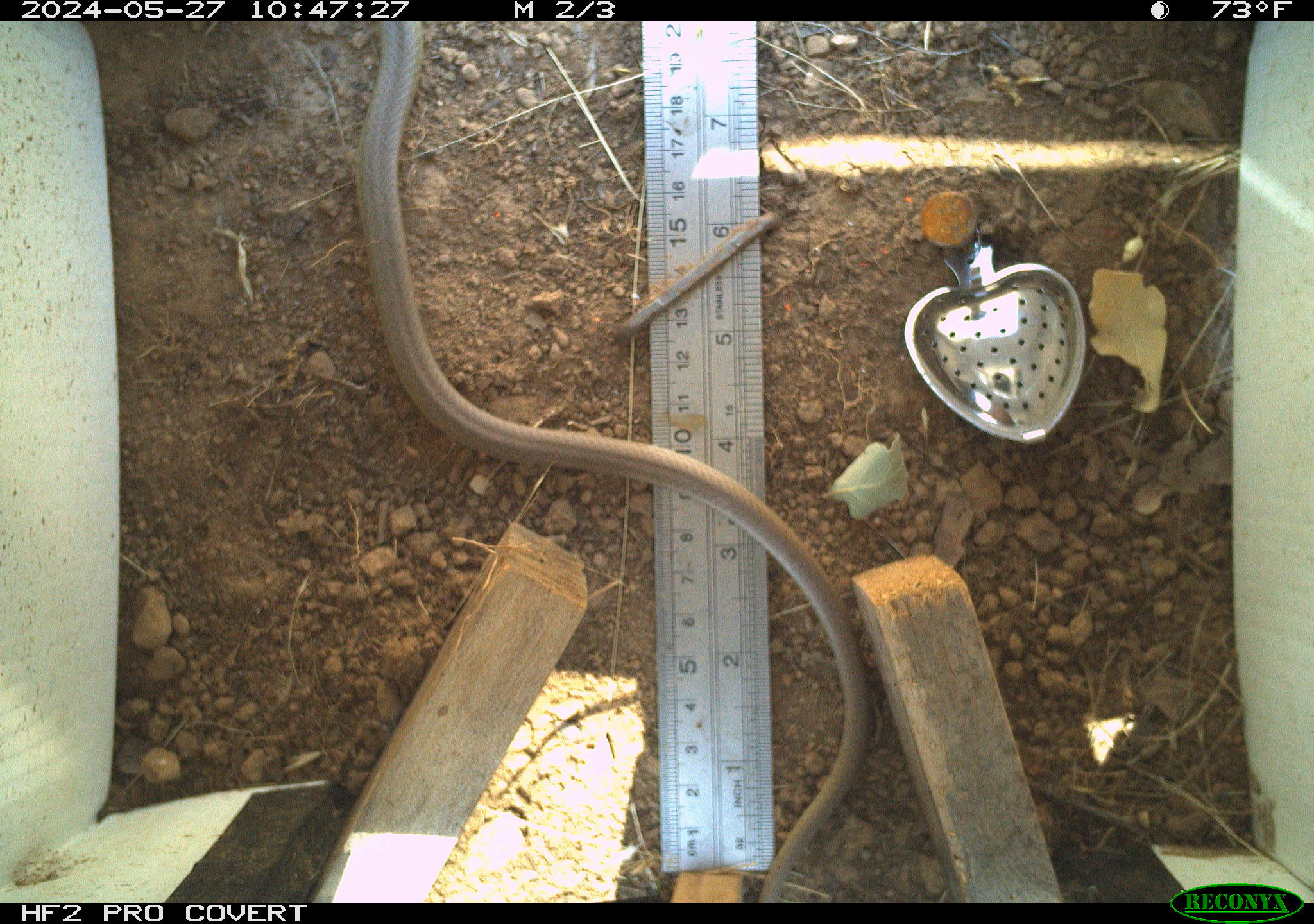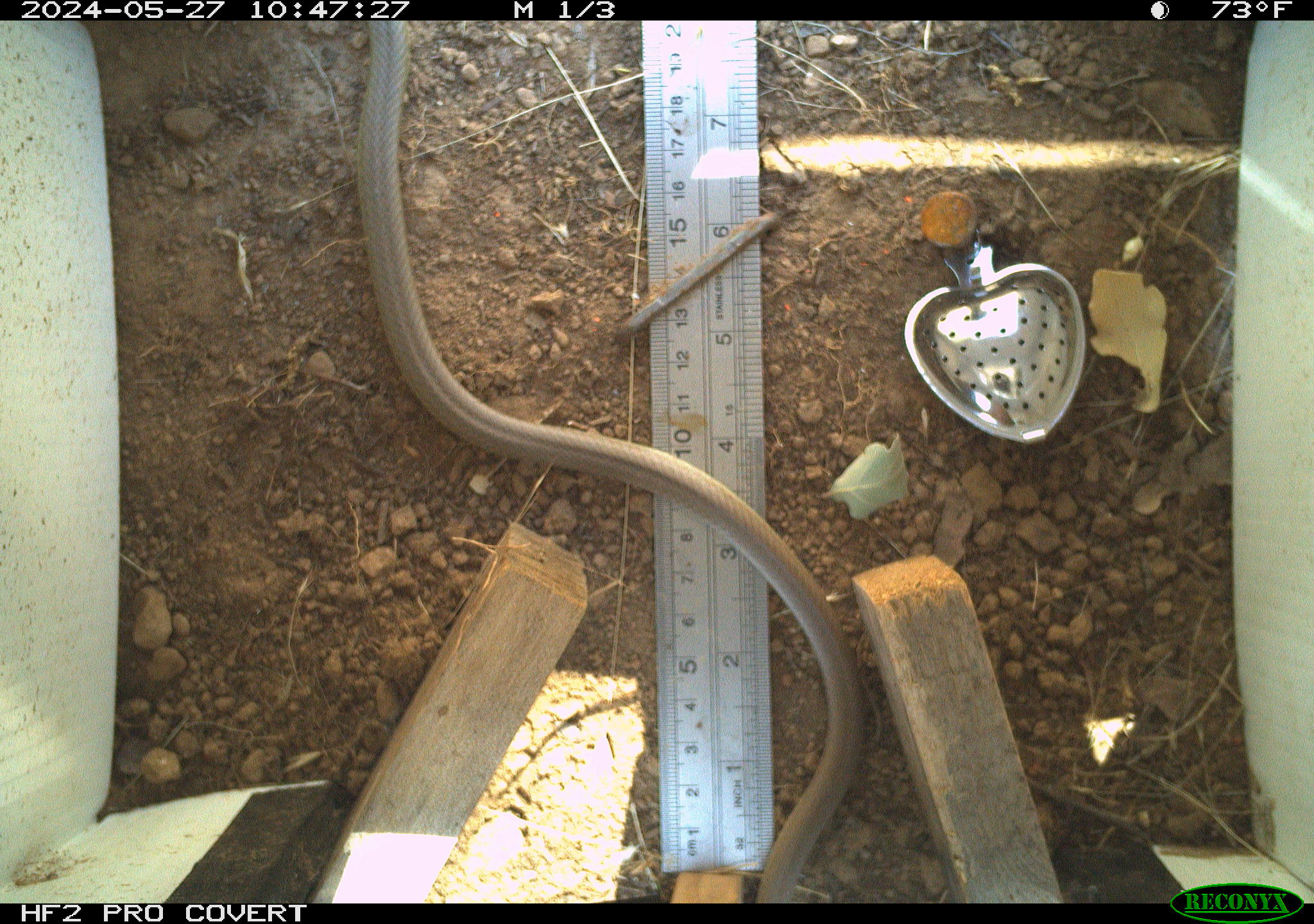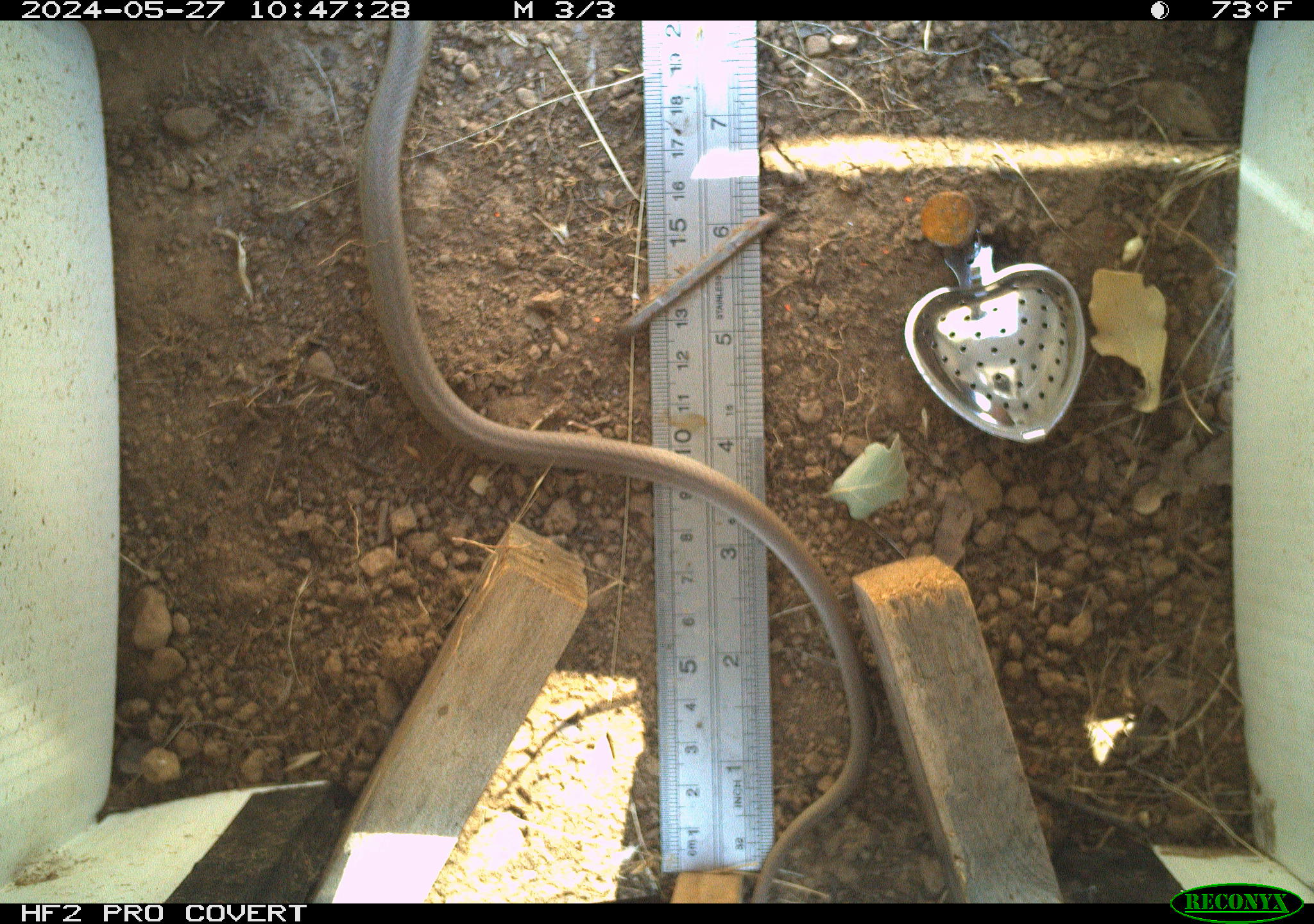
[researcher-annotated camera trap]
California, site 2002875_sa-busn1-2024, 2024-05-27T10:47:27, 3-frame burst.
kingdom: Animalia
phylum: Chordata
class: Reptilia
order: Squamata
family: Colubridae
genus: Coluber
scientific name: Coluber constrictor mormon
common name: western yellow-bellied racer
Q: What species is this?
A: Western yellow-bellied racer (Coluber constrictor mormon).